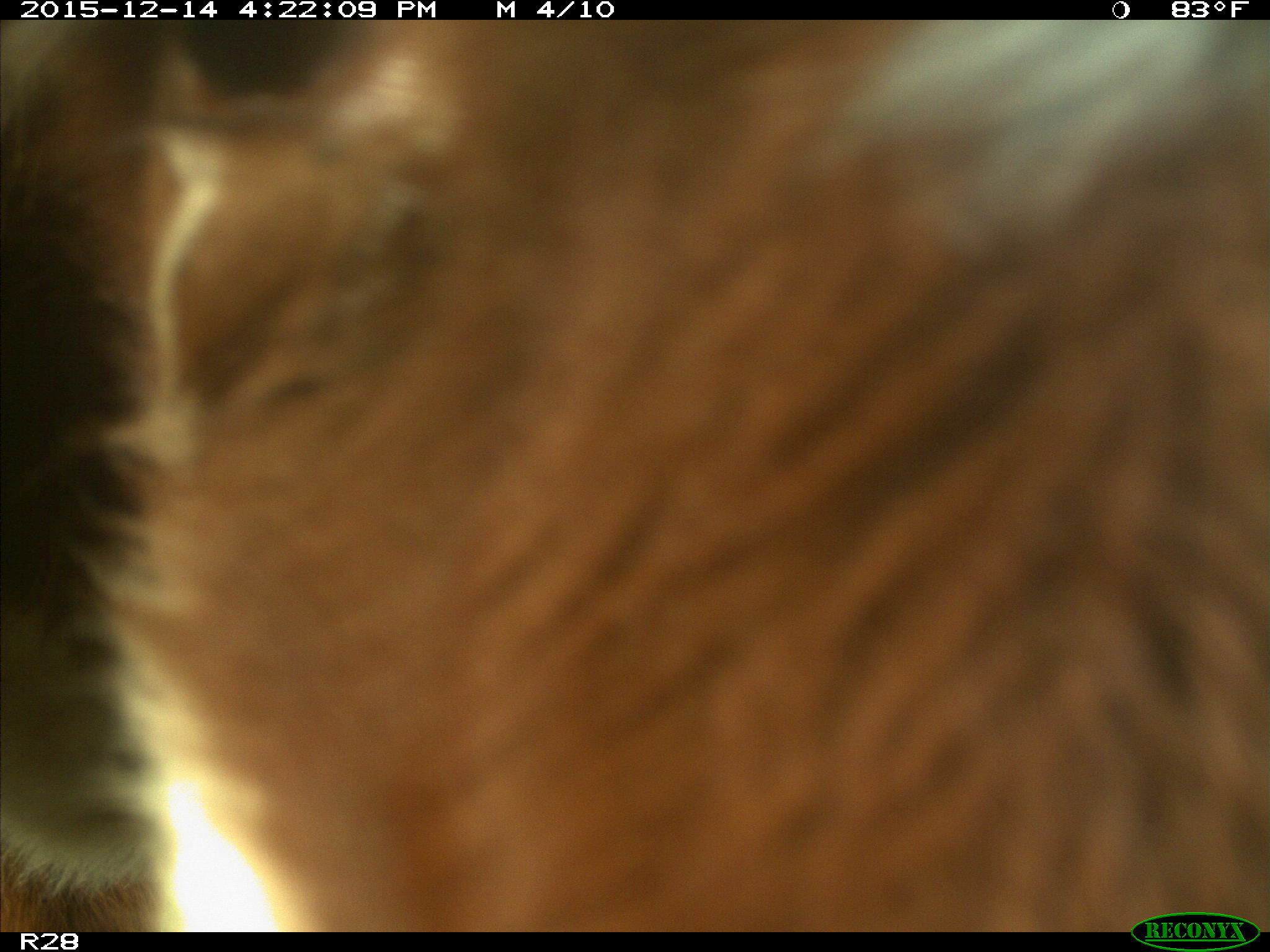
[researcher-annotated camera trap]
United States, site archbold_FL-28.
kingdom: Animalia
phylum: Chordata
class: Mammalia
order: Artiodactyla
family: Bovidae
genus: Bos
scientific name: Bos taurus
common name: domestic cow